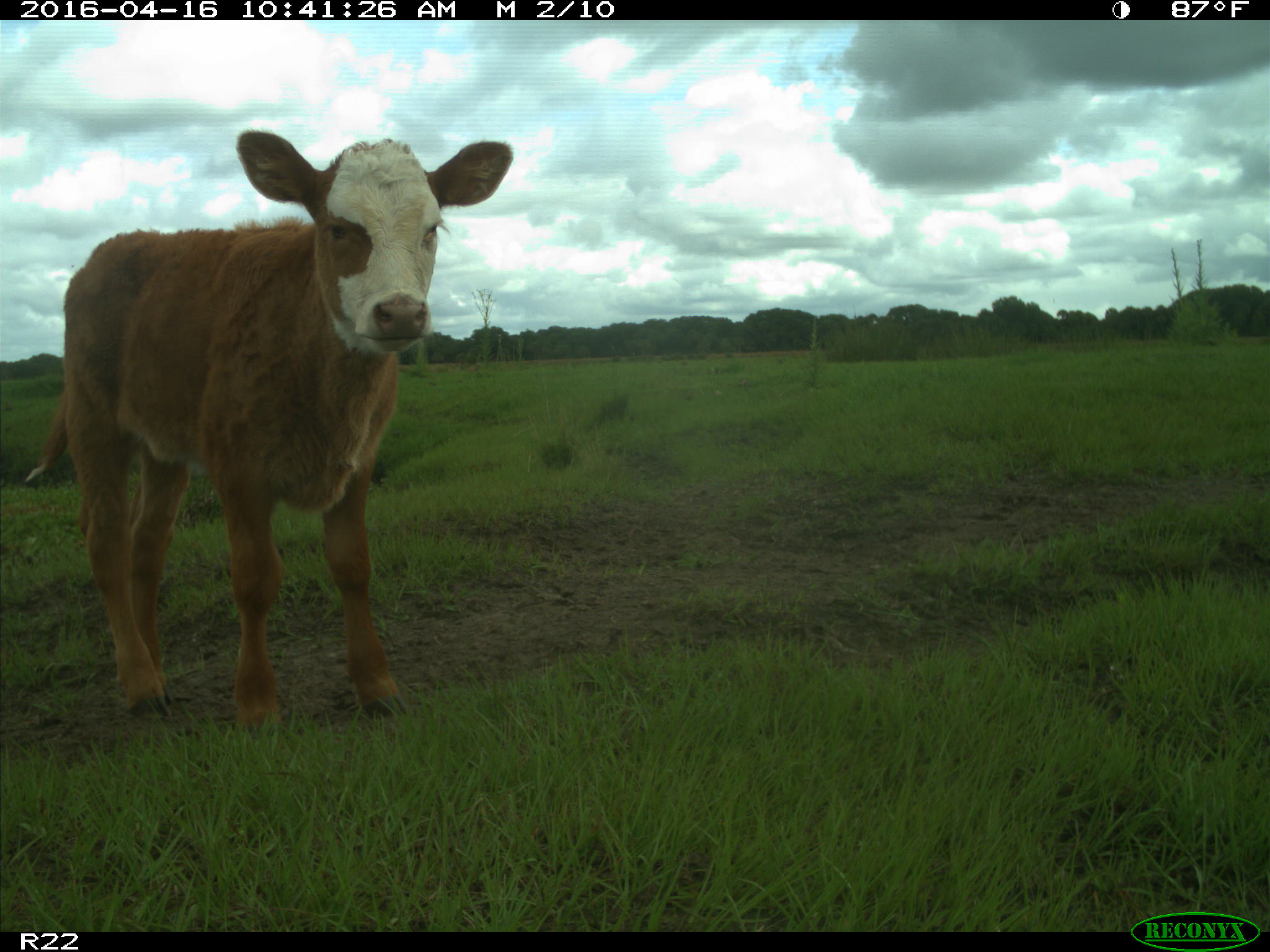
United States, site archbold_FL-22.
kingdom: Animalia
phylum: Chordata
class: Mammalia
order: Artiodactyla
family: Bovidae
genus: Bos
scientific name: Bos taurus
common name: domestic cow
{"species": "Bos taurus (domestic cow)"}